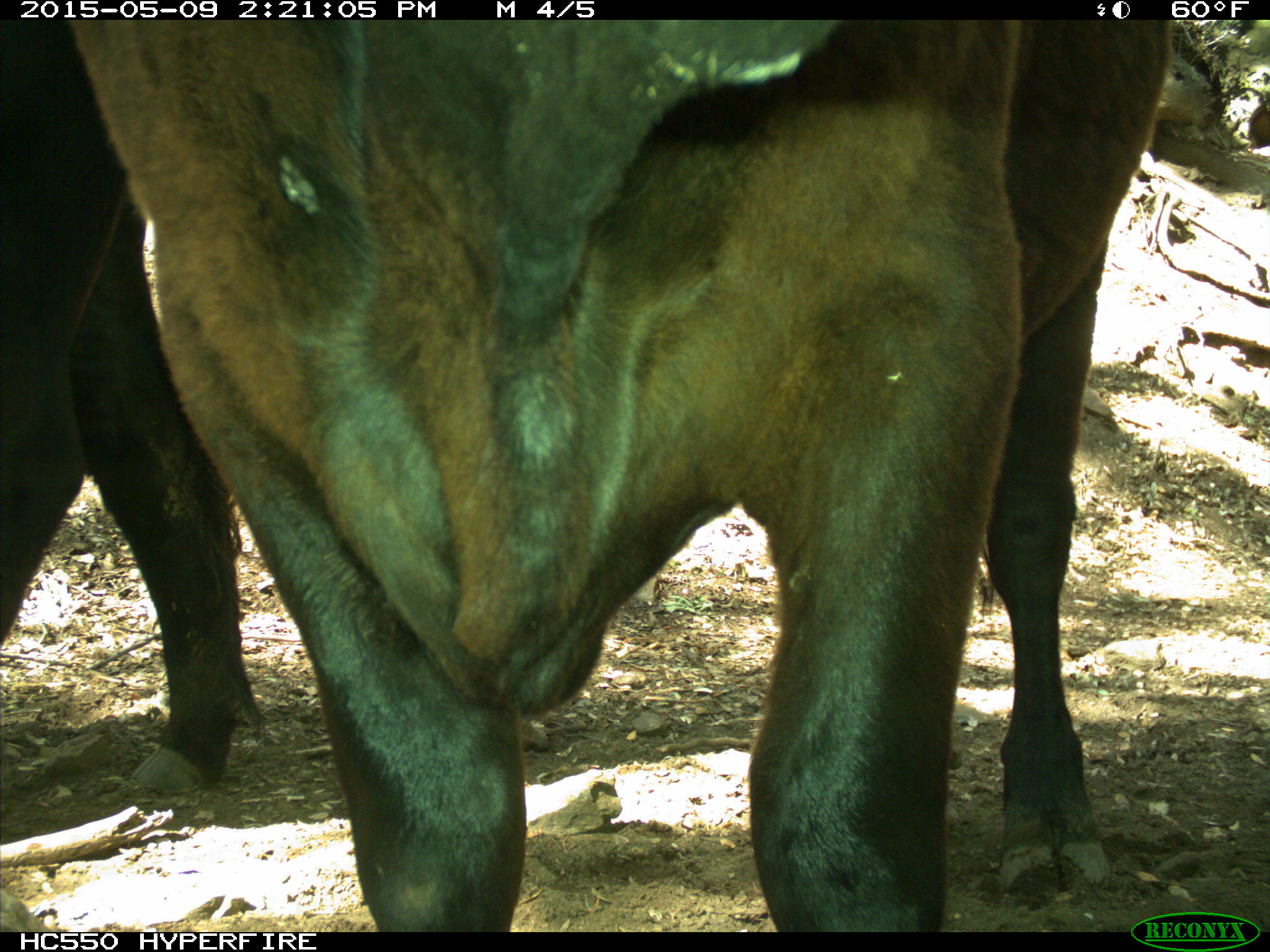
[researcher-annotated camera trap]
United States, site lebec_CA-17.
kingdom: Animalia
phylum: Chordata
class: Mammalia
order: Artiodactyla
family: Bovidae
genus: Bos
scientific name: Bos taurus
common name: domestic cow